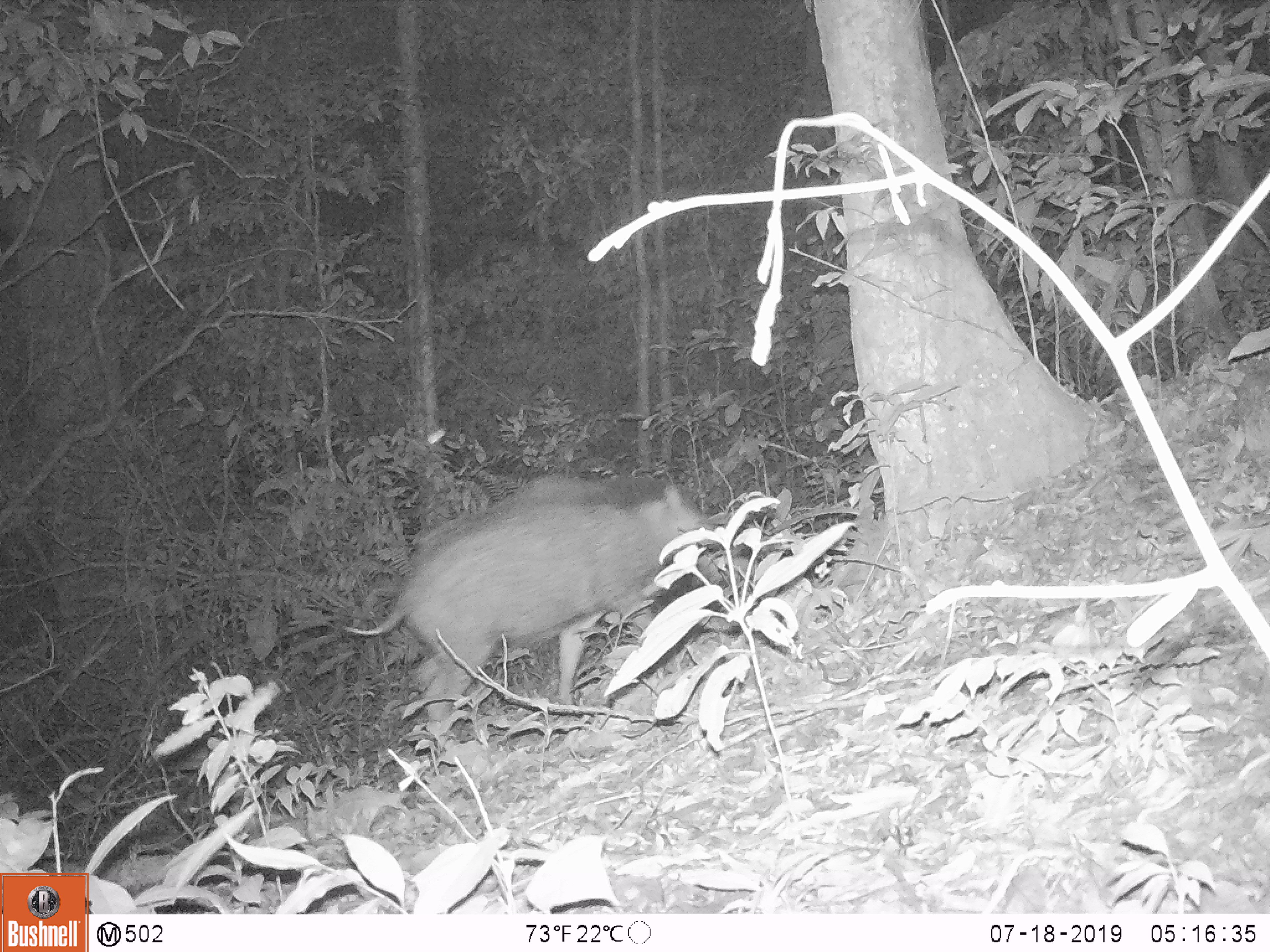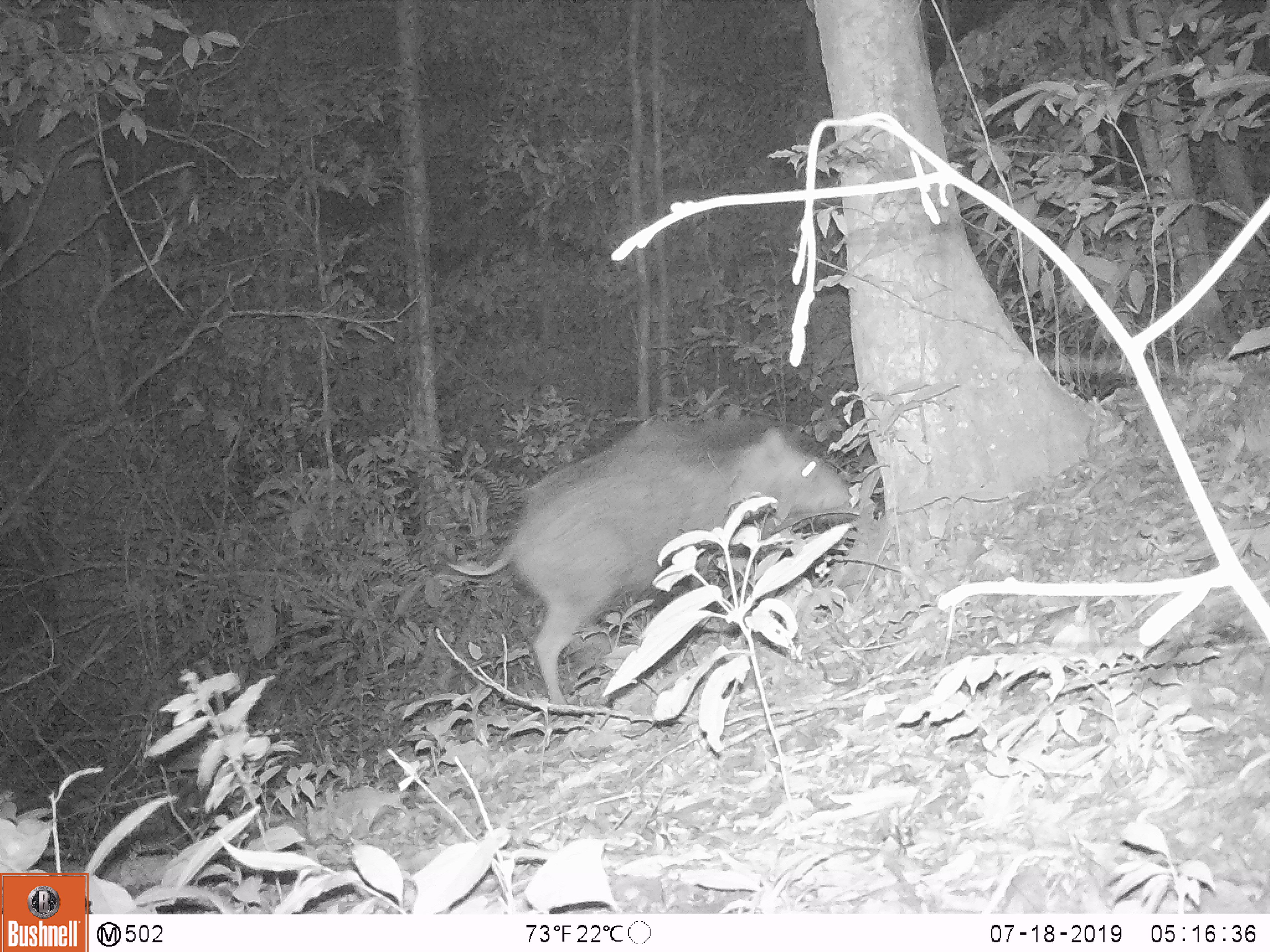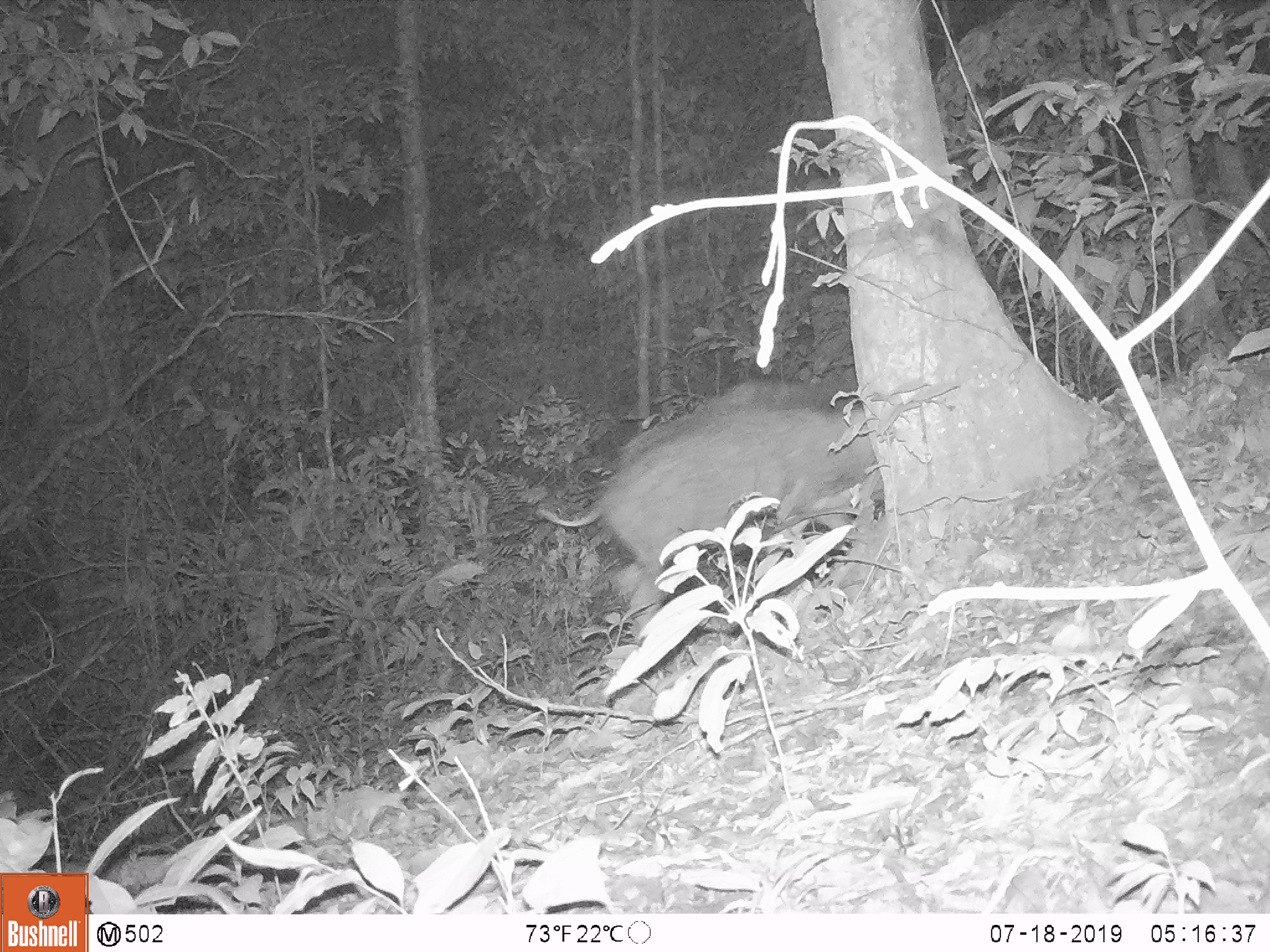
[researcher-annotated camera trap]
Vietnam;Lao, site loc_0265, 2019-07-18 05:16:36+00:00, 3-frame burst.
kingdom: Animalia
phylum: Chordata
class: Mammalia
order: Artiodactyla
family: Suidae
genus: Sus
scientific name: Sus scrofa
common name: eurasian wild pig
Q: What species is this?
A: Eurasian wild pig (Sus scrofa).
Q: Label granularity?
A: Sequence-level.